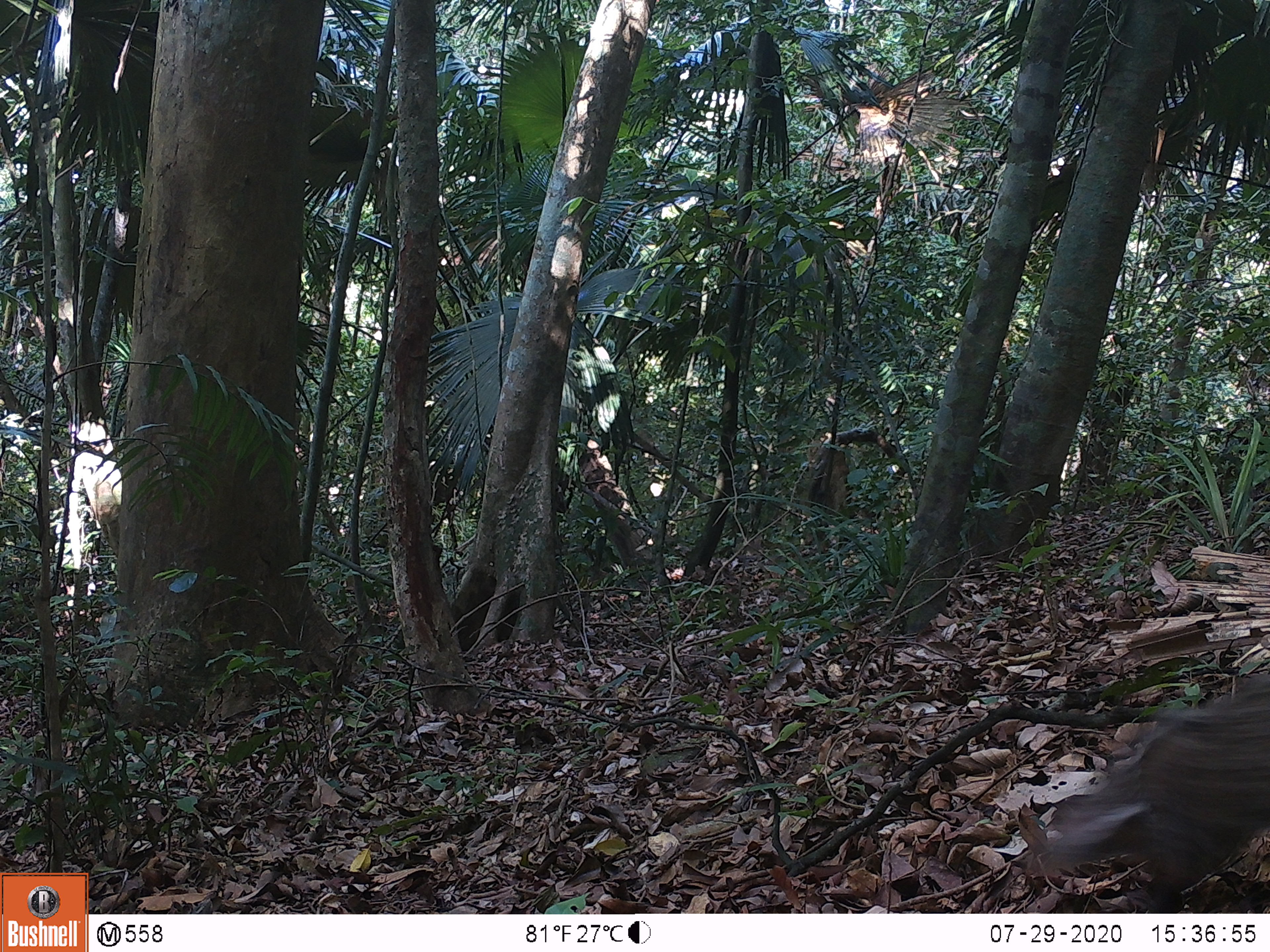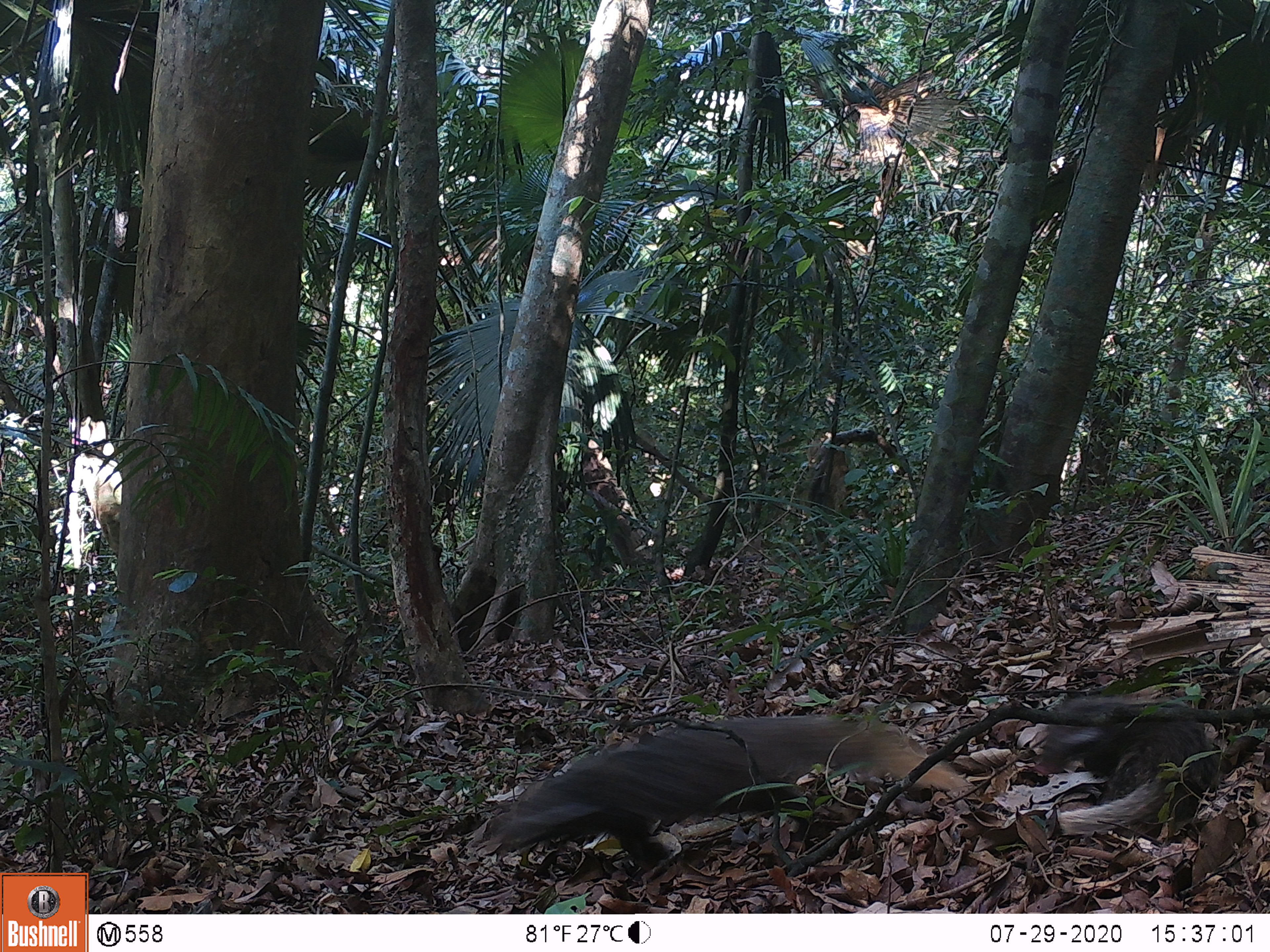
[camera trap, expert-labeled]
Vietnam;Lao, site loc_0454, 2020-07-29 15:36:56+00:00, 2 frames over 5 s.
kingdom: Animalia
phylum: Chordata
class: Mammalia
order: Carnivora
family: Herpestidae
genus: Urva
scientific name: Urva urva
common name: crab-eating mongoose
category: crab eating mongoose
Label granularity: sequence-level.